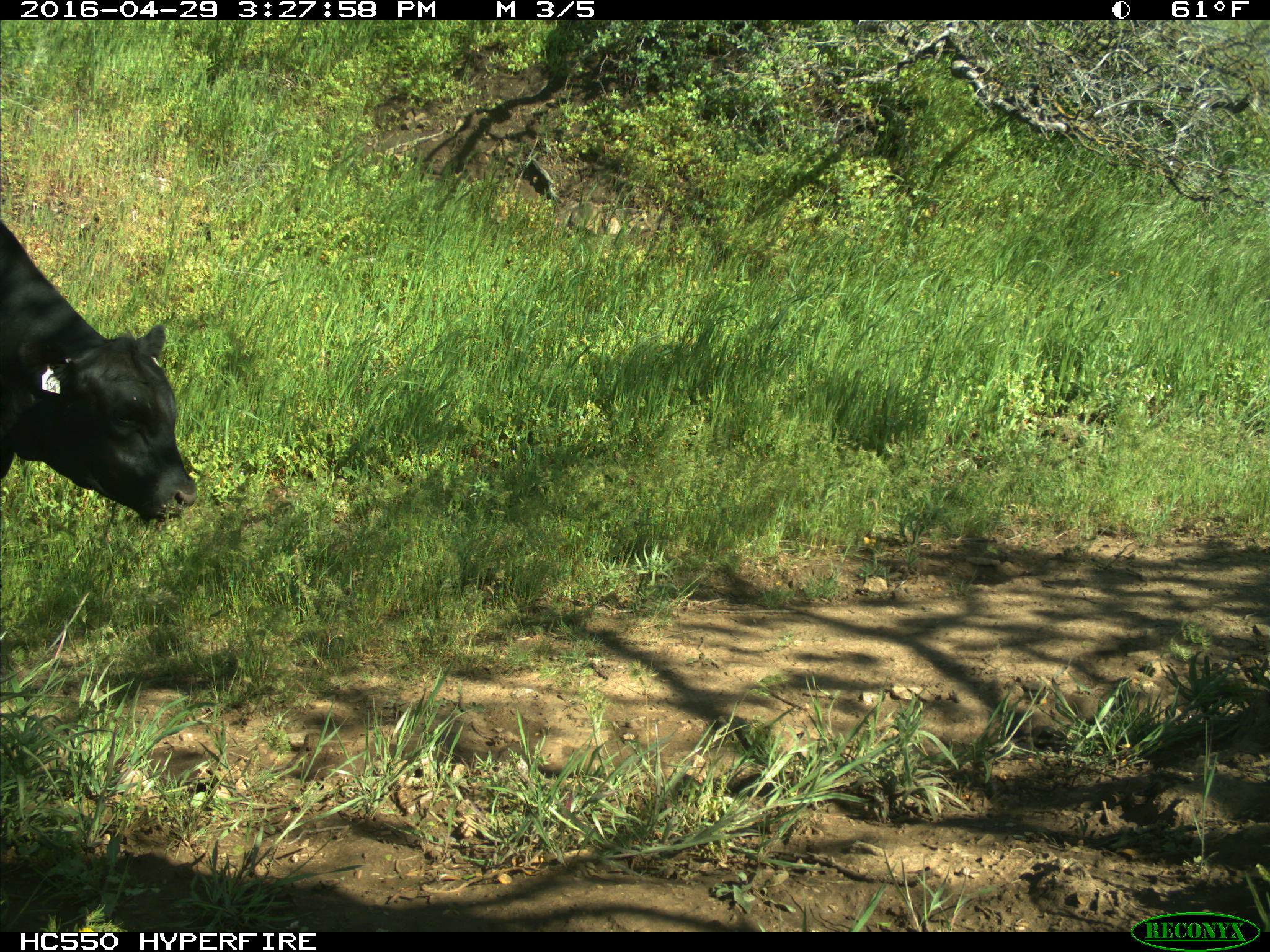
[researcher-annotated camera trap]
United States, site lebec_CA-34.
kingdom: Animalia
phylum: Chordata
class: Mammalia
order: Artiodactyla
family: Bovidae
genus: Bos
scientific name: Bos taurus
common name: domestic cow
Bos taurus (domestic cow).